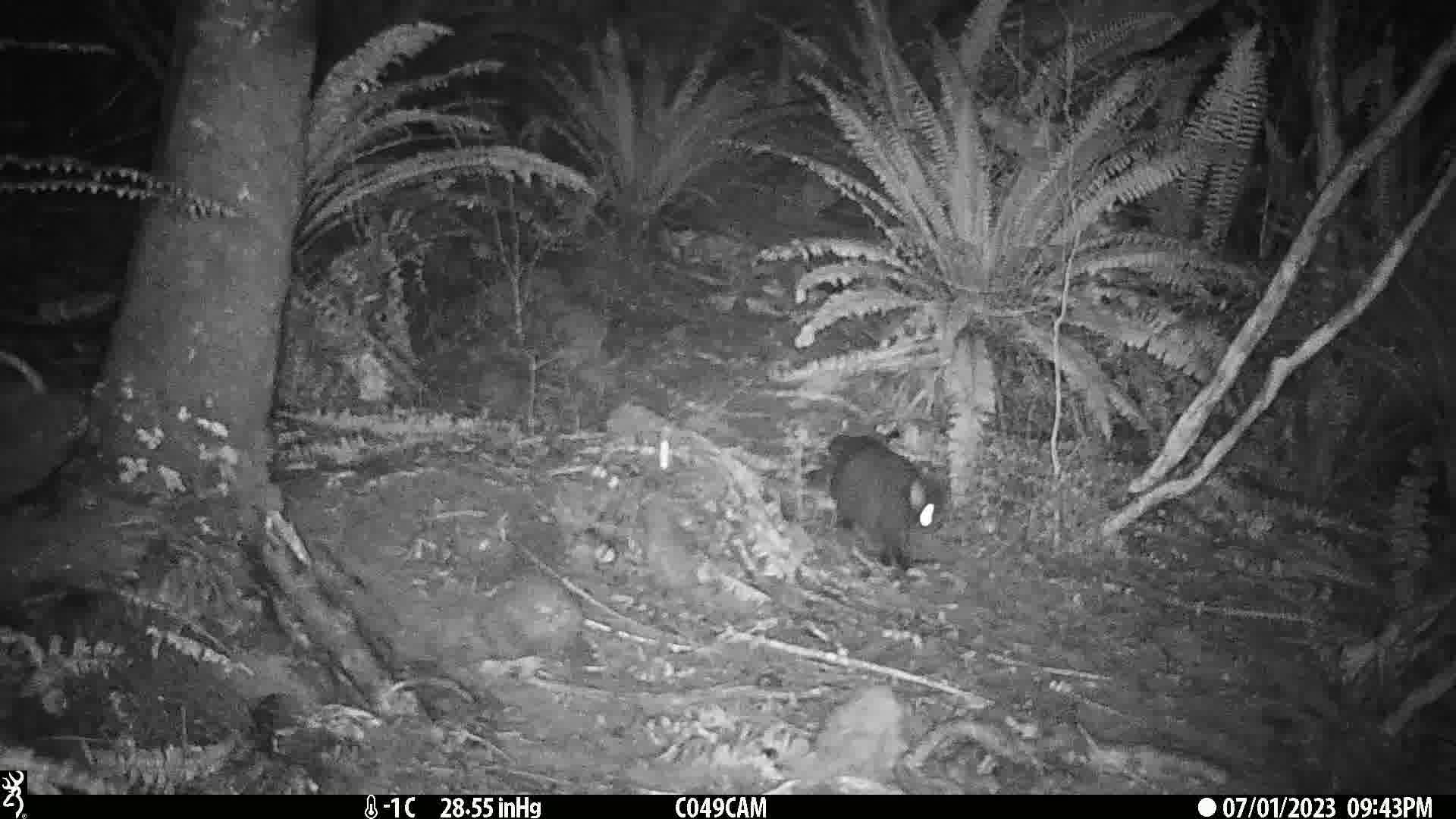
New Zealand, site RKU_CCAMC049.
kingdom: Animalia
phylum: Chordata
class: Mammalia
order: Carnivora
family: Felidae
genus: Felis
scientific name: Felis catus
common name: domestic cat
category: cat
Cat (domestic cat) (Felis catus).